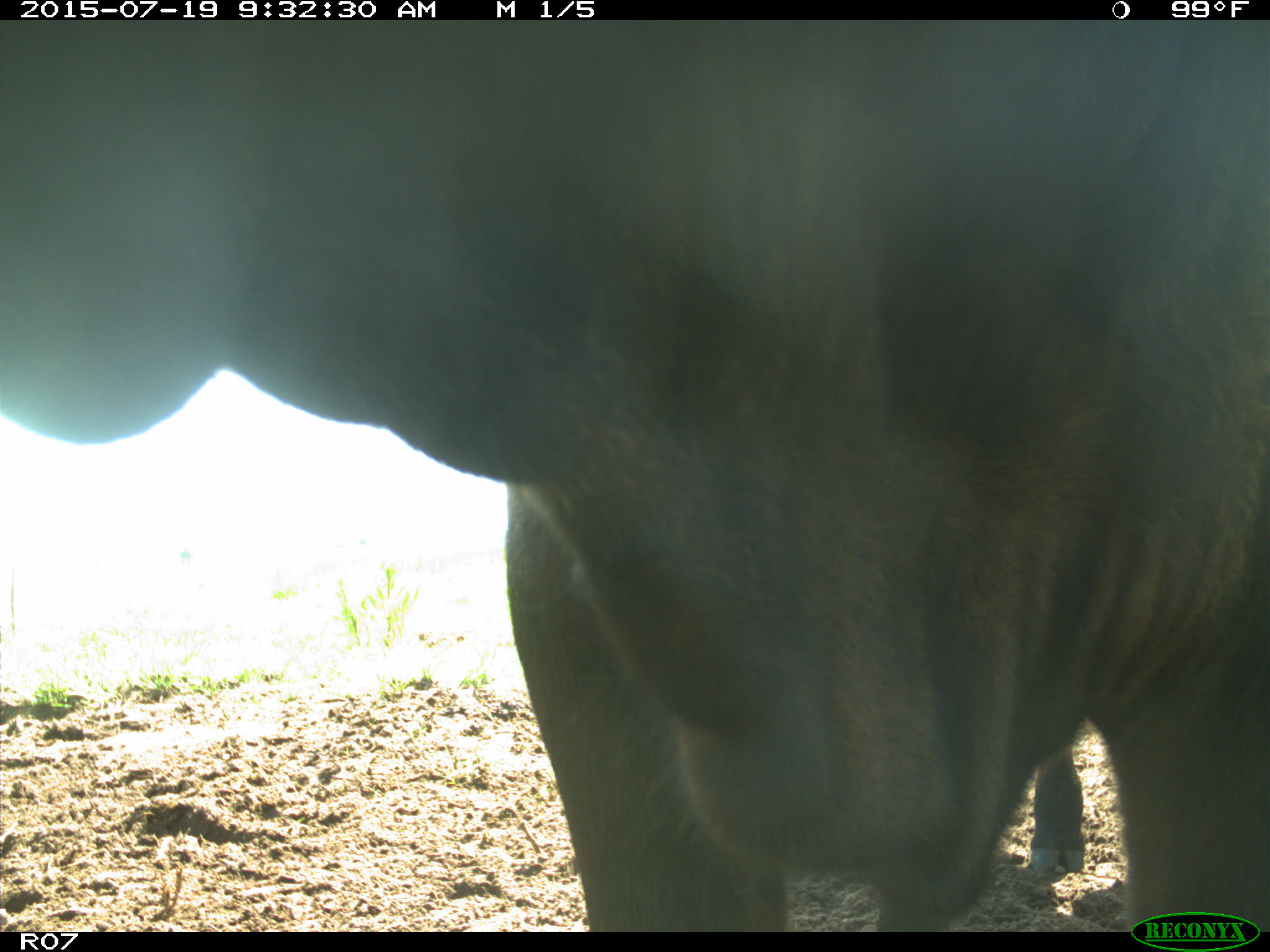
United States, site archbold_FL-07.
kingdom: Animalia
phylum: Chordata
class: Mammalia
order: Artiodactyla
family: Bovidae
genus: Bos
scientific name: Bos taurus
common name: domestic cow